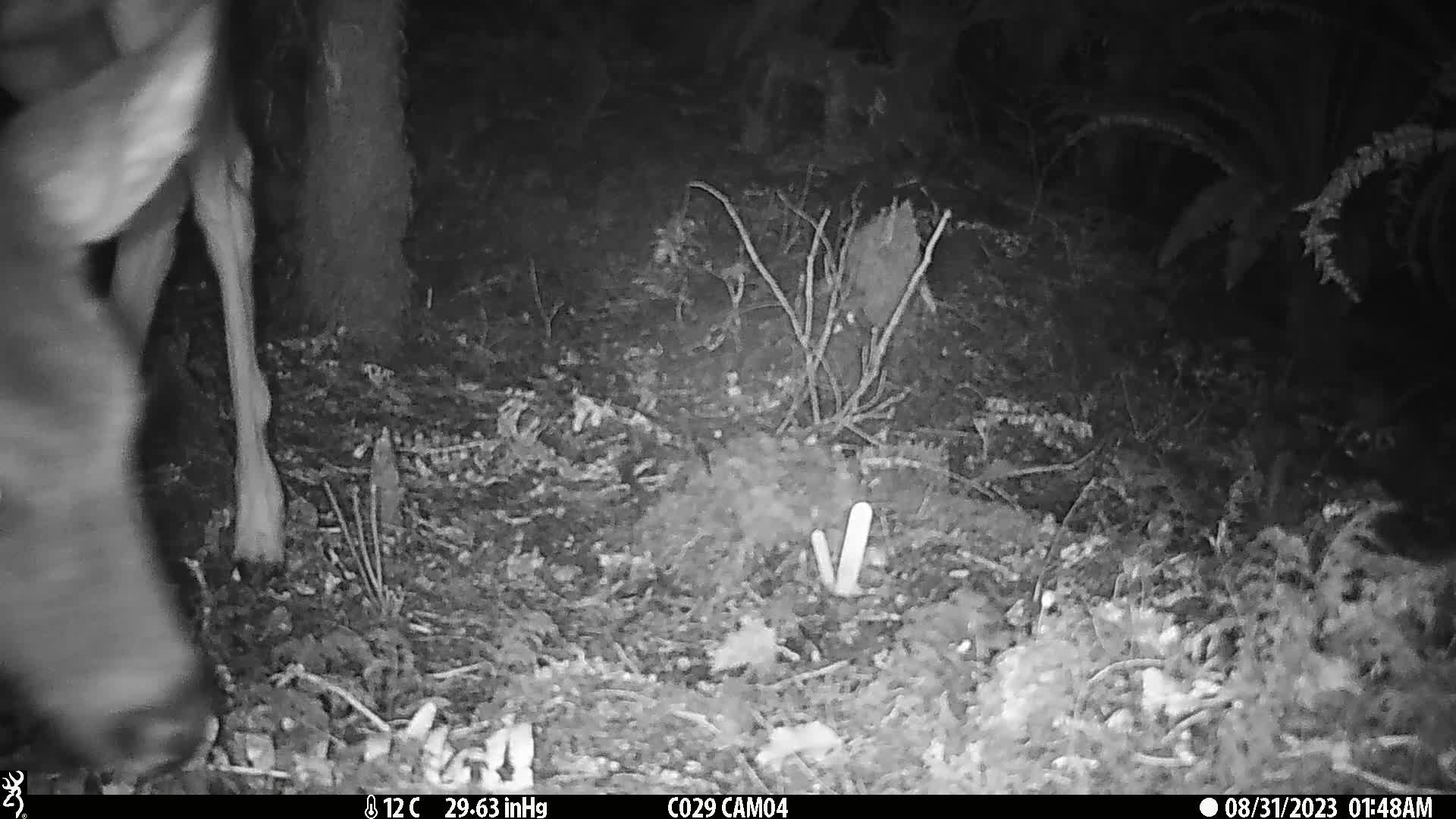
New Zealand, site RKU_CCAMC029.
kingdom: Animalia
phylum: Chordata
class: Mammalia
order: Artiodactyla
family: Cervidae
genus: Odocoileus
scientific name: Odocoileus virginianus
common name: white-tailed deer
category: white tailed deer